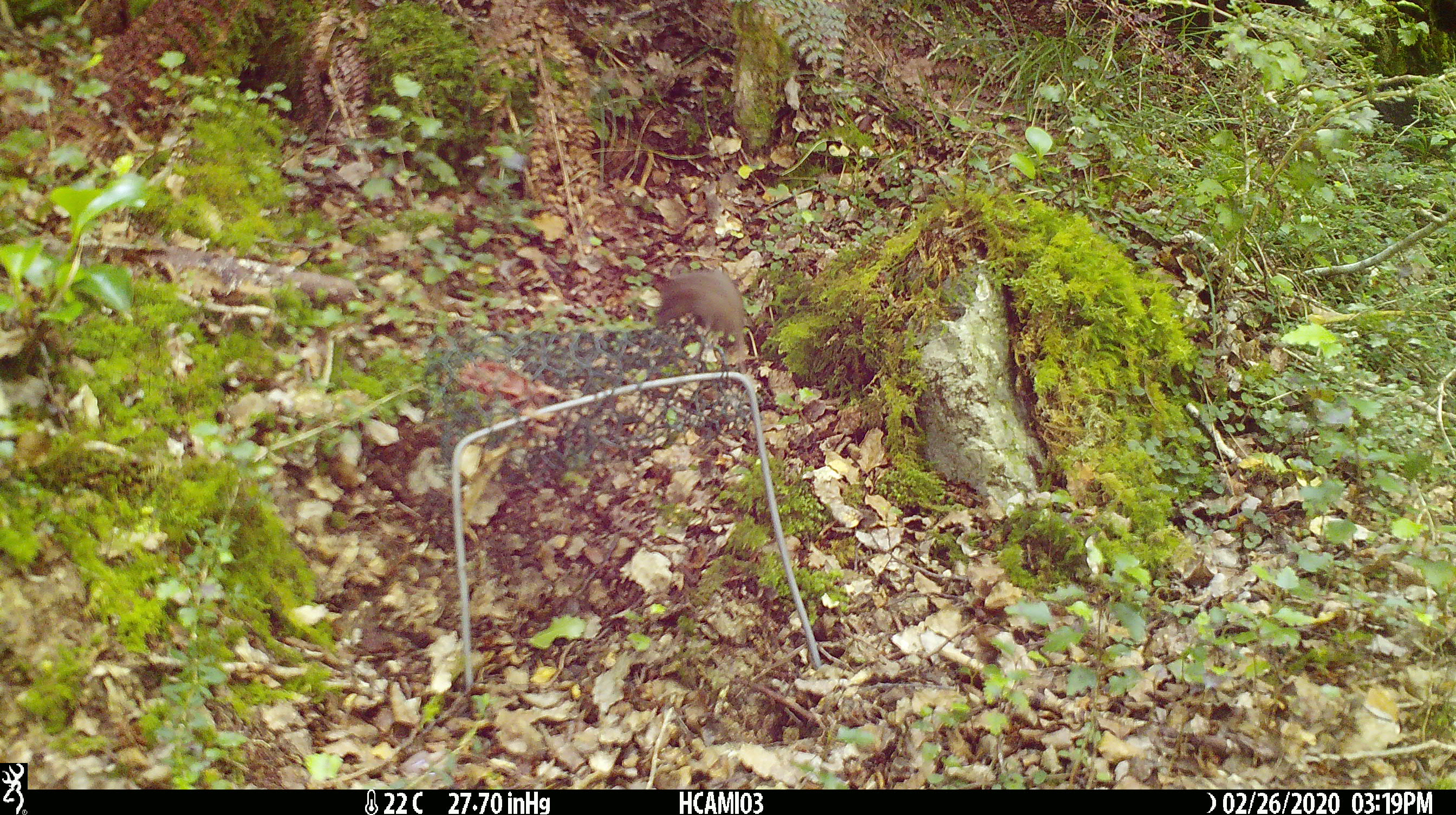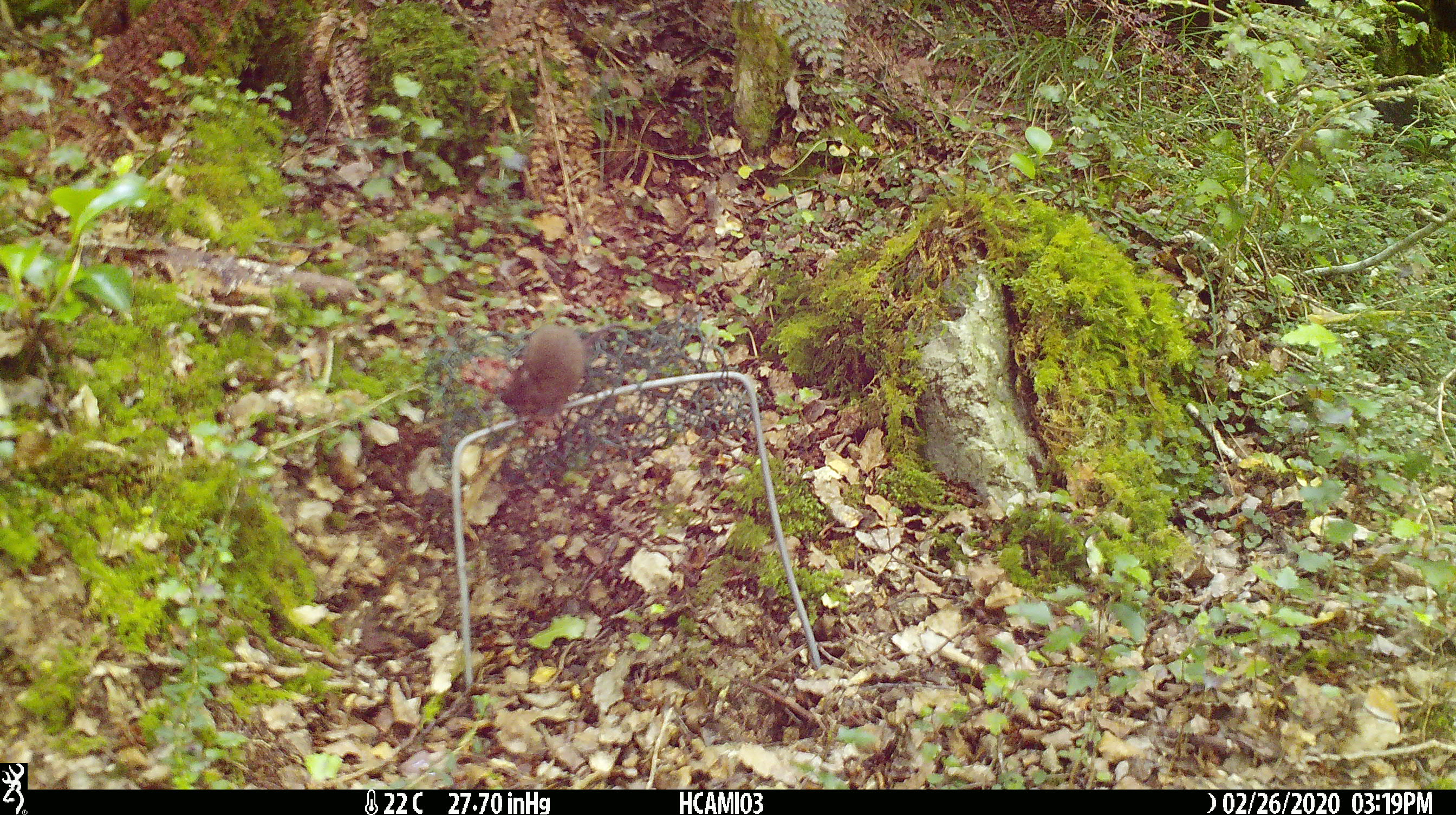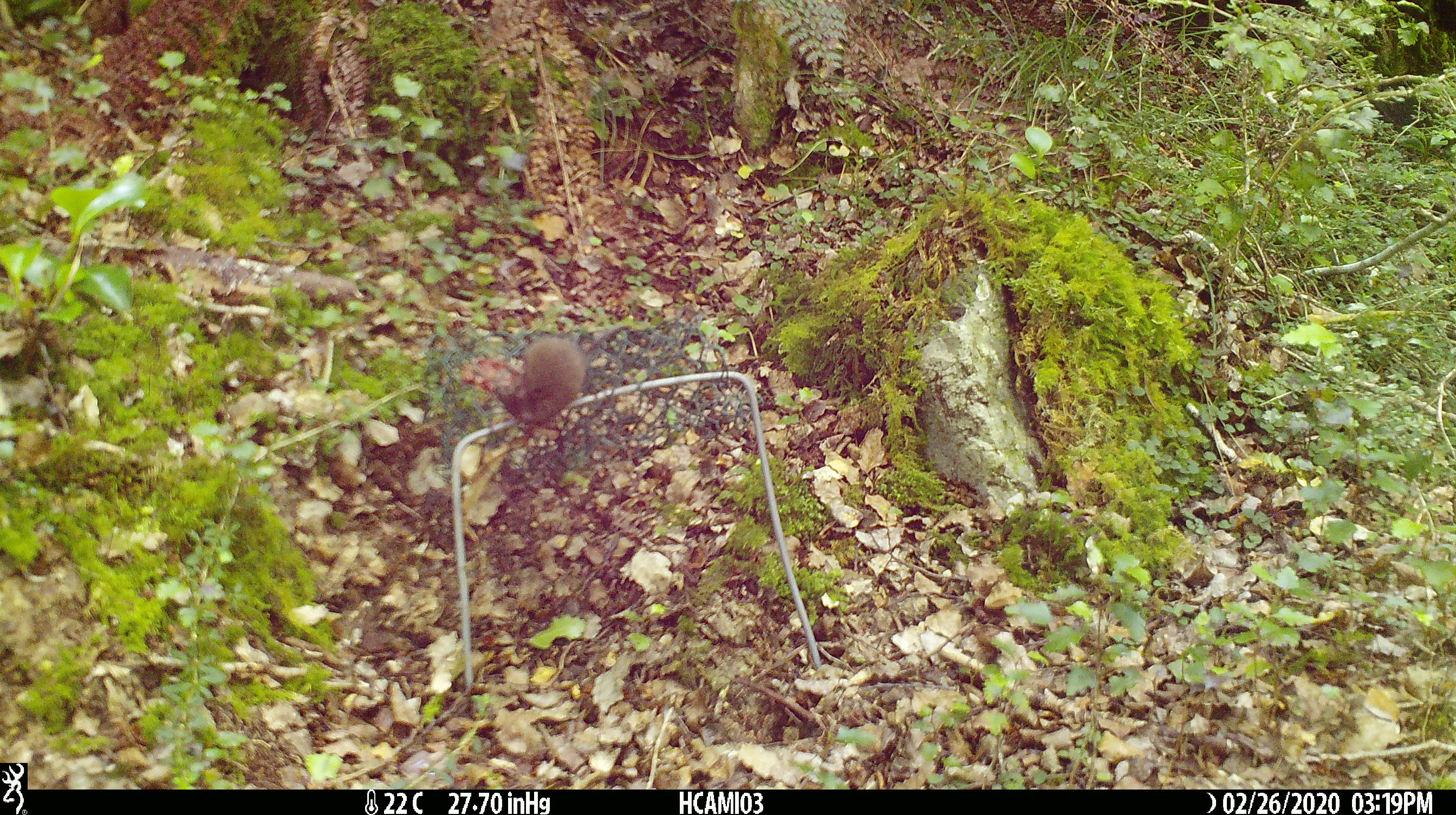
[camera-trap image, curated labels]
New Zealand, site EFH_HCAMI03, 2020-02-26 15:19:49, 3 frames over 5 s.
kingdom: Animalia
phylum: Chordata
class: Mammalia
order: Rodentia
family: Muridae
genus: Mus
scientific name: Mus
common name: mouse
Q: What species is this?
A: Mouse (Mus).